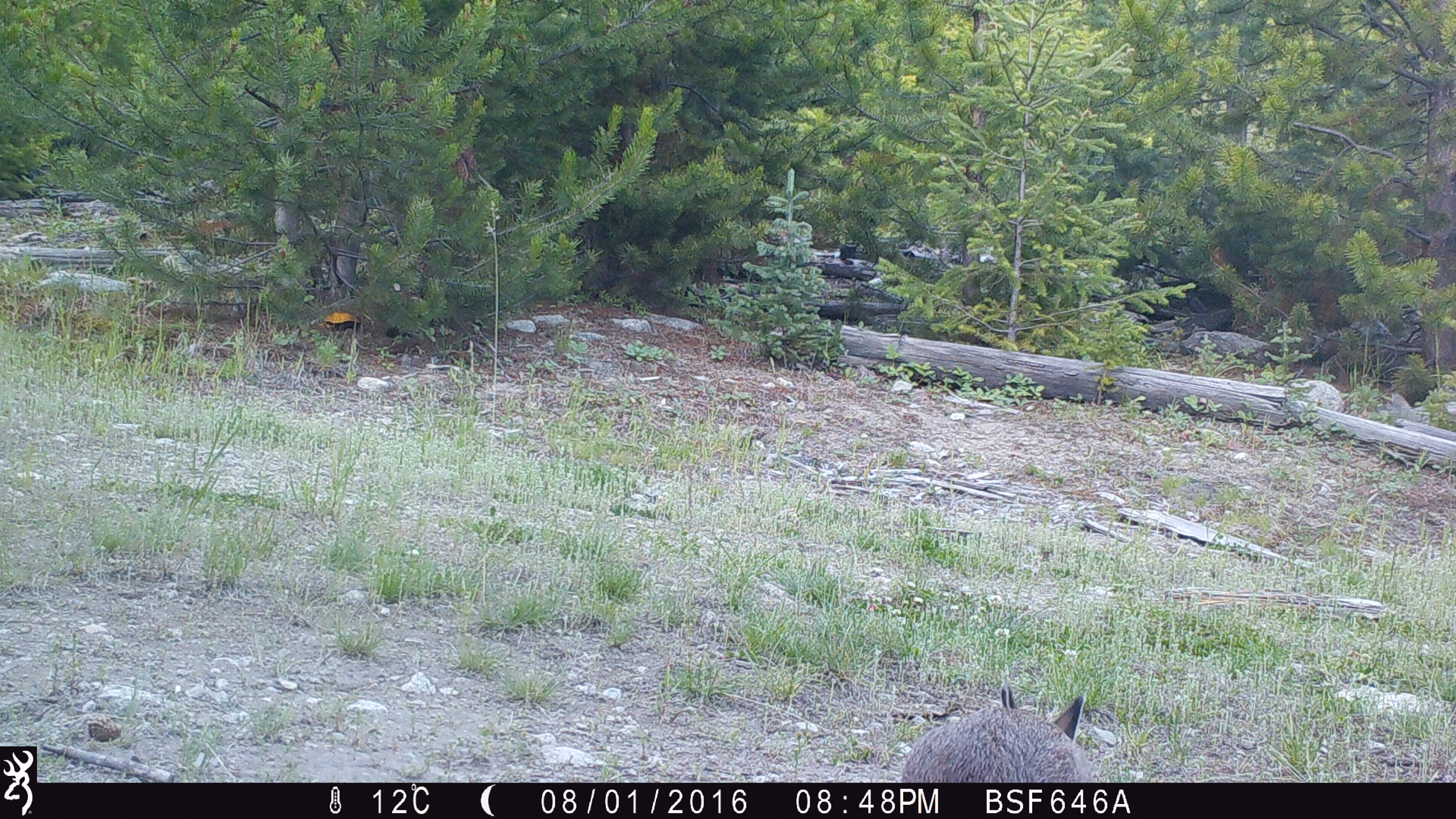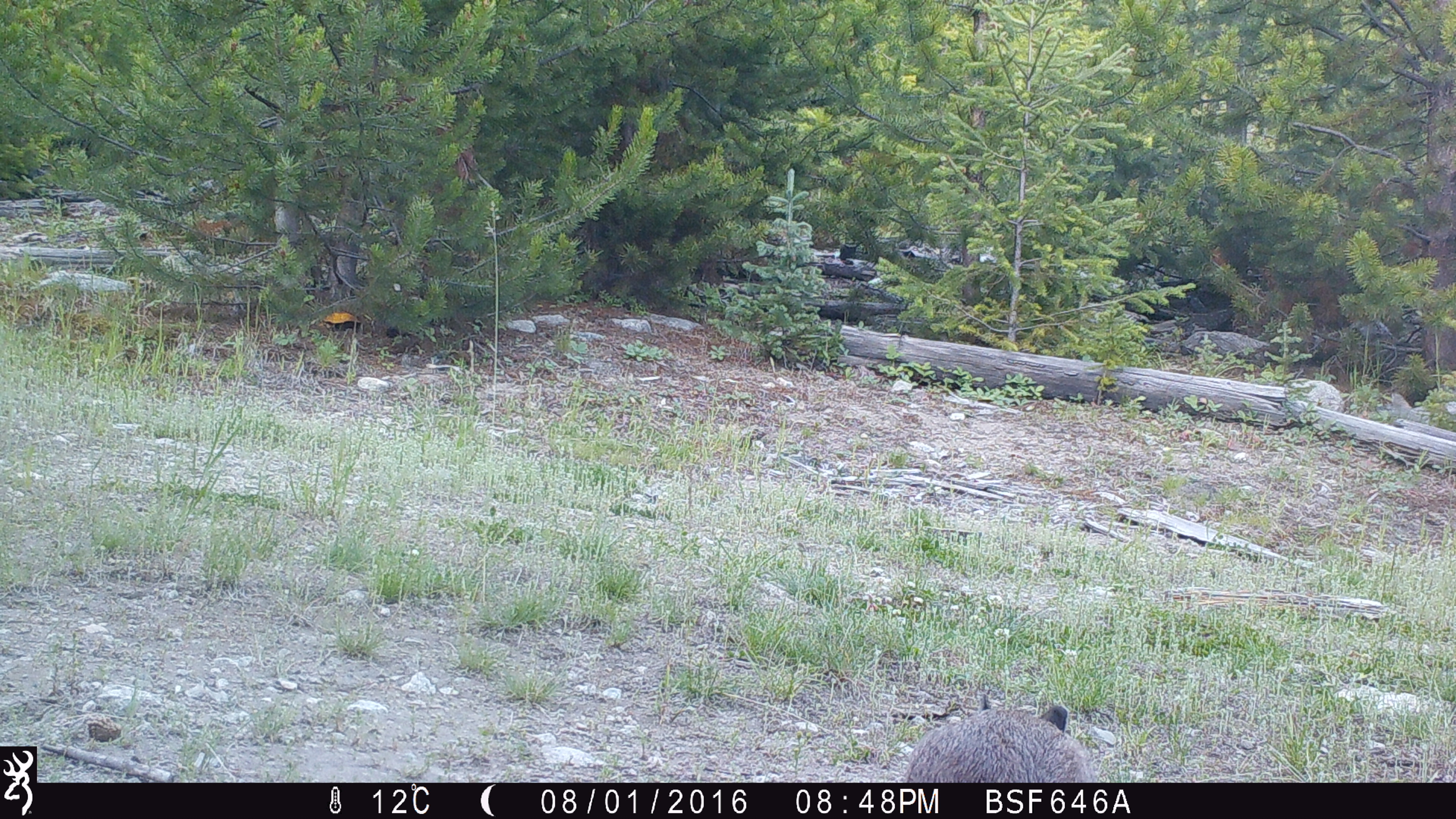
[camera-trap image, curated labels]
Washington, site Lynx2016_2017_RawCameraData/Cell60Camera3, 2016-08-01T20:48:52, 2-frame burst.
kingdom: Animalia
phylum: Chordata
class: Mammalia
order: Lagomorpha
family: Leporidae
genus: Lepus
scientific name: Lepus americanus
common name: snowshoe hare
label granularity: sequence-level